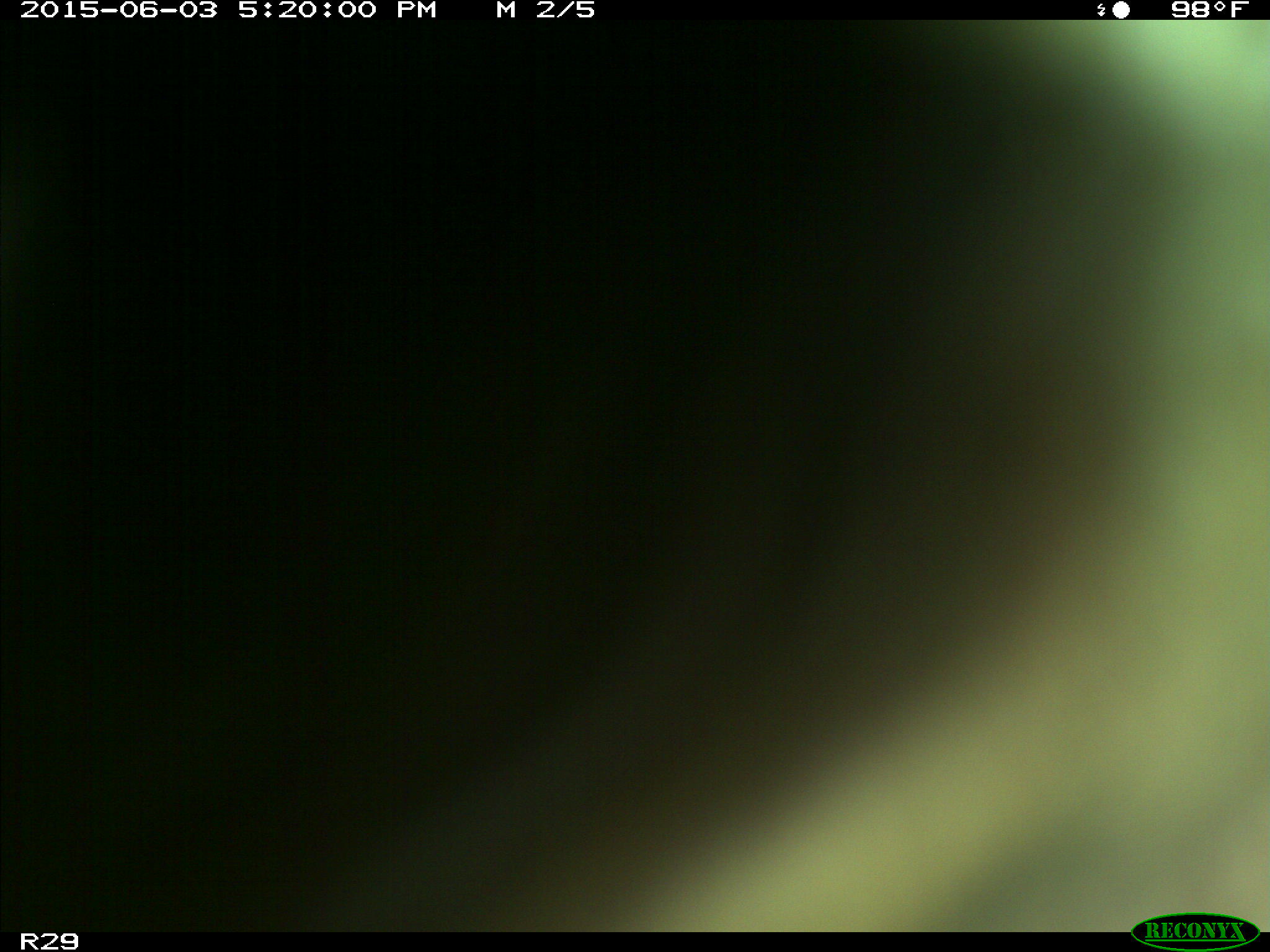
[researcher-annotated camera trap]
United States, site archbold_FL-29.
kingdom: Animalia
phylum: Chordata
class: Mammalia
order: Artiodactyla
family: Bovidae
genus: Bos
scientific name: Bos taurus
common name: domestic cow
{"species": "Bos taurus (domestic cow)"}